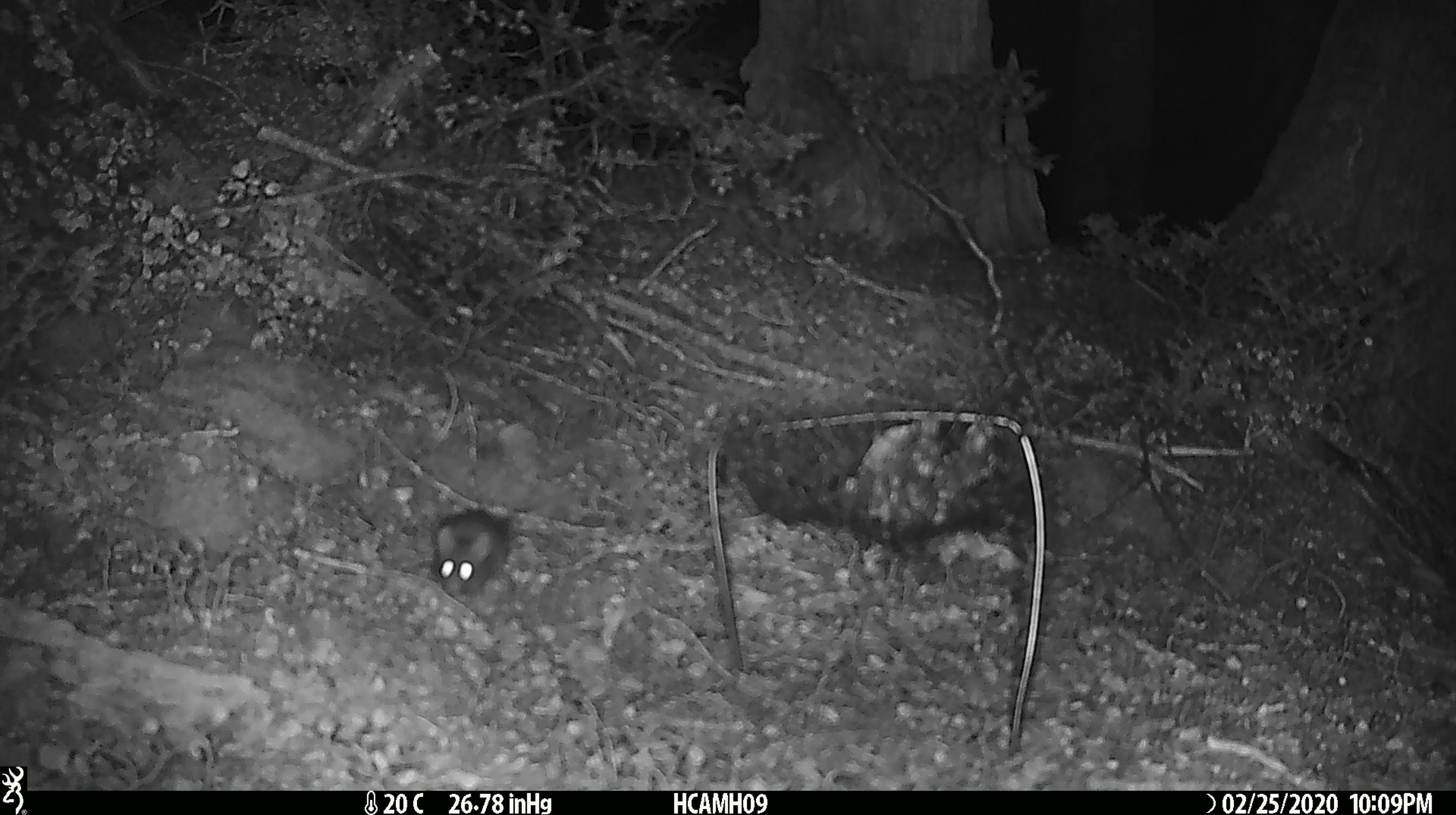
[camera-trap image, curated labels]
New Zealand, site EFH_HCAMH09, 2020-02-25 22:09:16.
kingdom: Animalia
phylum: Chordata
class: Mammalia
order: Rodentia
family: Muridae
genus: Mus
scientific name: Mus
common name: mouse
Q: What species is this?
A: Mouse (Mus).